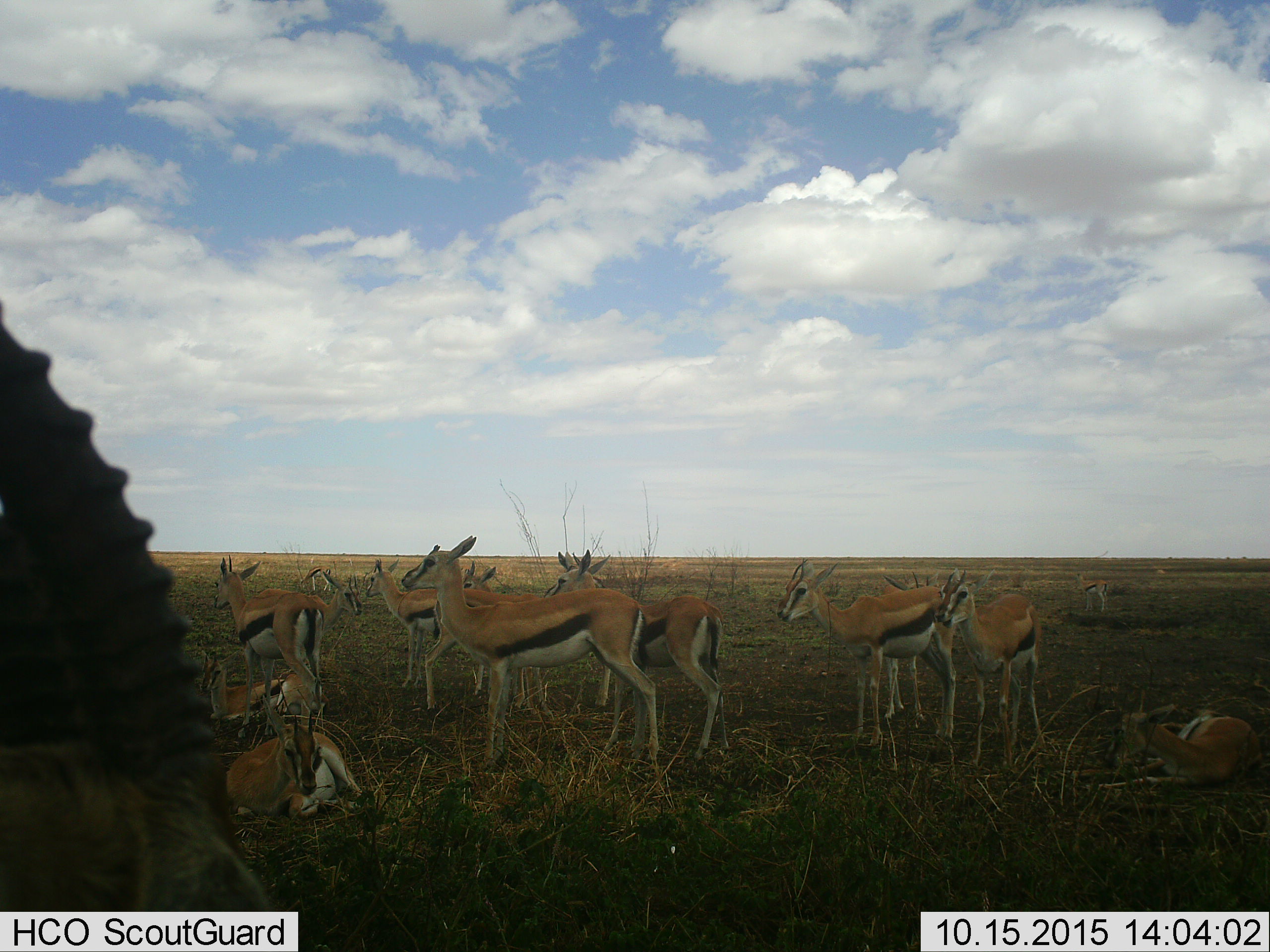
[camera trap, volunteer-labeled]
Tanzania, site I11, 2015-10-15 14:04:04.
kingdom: Animalia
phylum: Chordata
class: Mammalia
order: Artiodactyla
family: Bovidae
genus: Eudorcas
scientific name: Eudorcas thomsonii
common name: thomson's gazelle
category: gazellethomsons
Gazellethomsons (thomson's gazelle) (Eudorcas thomsonii), count 11-50. Behavior (volunteer vote fractions): standing 100%, resting 90%, moving 20%, interacting 0%. Young present (vote fraction): 20%. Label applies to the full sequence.